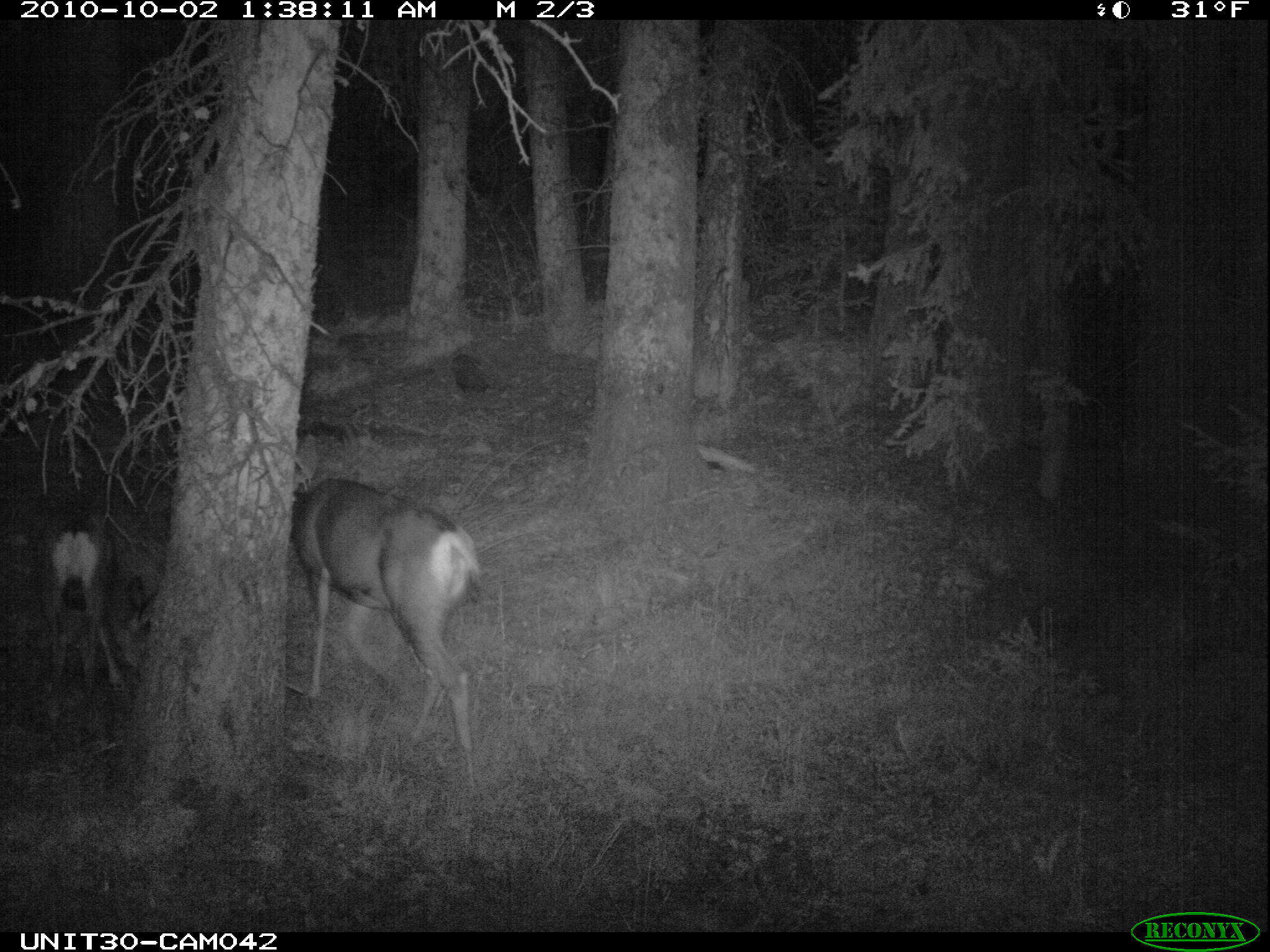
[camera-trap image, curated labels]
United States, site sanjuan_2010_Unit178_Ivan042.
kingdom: Animalia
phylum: Chordata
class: Mammalia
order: Artiodactyla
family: Cervidae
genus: Odocoileus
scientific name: Odocoileus hemionus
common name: mule deer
Odocoileus hemionus (mule deer).